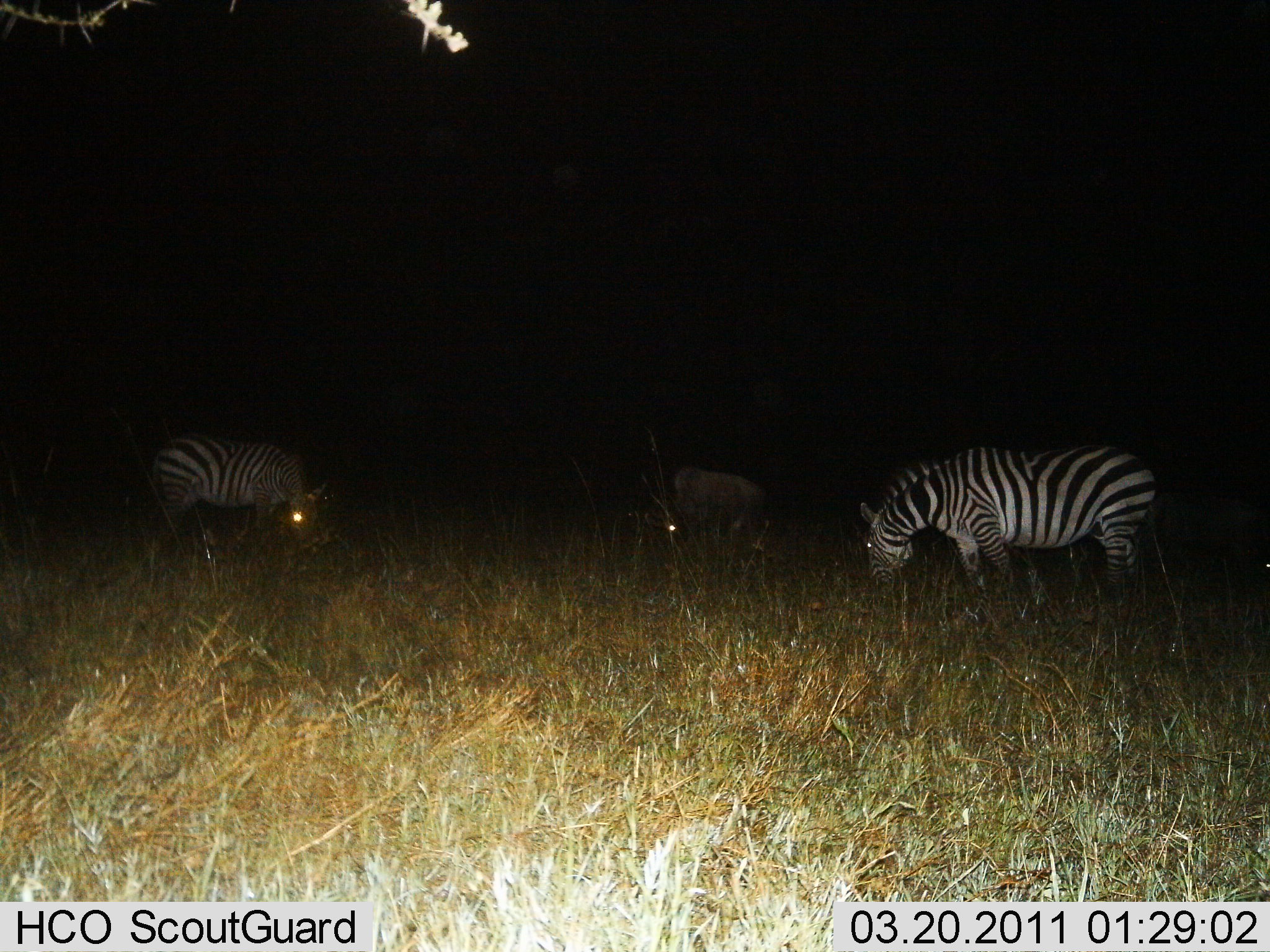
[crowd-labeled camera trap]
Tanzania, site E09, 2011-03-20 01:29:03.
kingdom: Animalia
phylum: Chordata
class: Mammalia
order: Perissodactyla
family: Equidae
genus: Equus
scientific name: Equus quagga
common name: plains zebra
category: zebra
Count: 2.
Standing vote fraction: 23%.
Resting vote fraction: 0%.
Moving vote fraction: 0%.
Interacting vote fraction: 0%.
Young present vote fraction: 0%.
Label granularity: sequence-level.